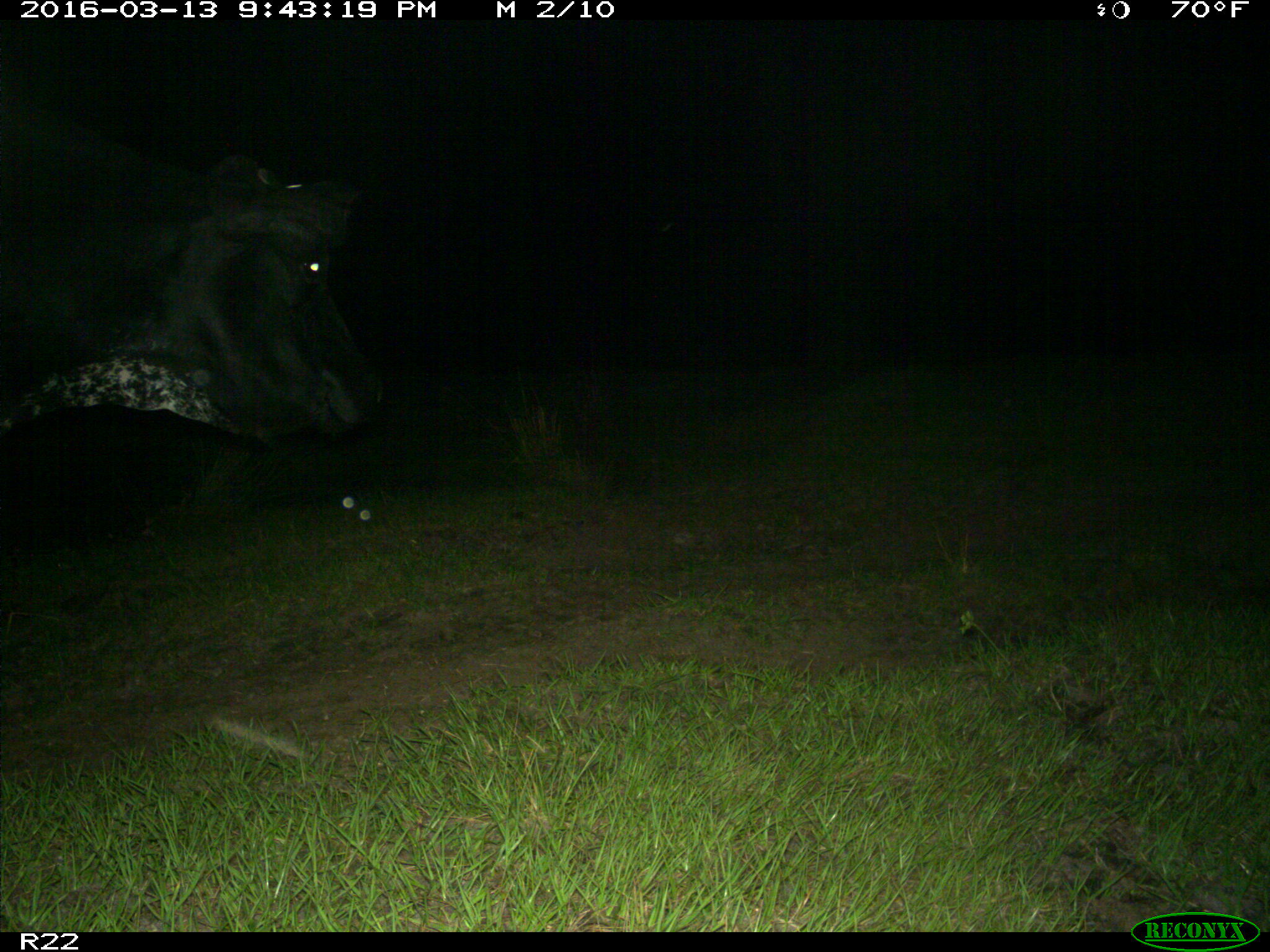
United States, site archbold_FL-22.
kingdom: Animalia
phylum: Chordata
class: Mammalia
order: Artiodactyla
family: Bovidae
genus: Bos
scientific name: Bos taurus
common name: domestic cow